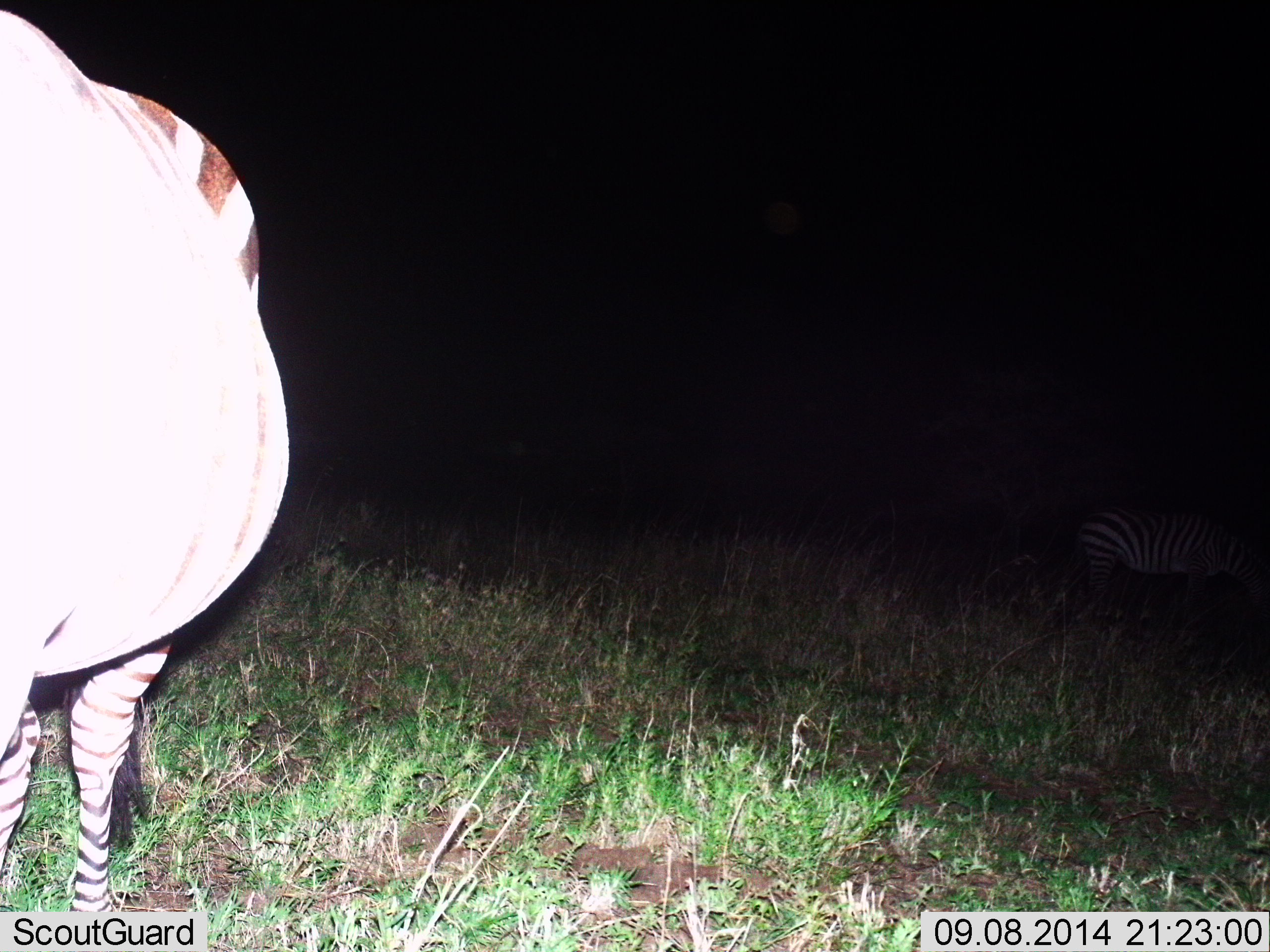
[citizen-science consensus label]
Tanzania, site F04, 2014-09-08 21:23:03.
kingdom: Animalia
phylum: Chordata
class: Mammalia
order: Perissodactyla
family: Equidae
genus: Equus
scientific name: Equus quagga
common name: plains zebra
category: zebra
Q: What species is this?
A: Zebra (plains zebra) (Equus quagga).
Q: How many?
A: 2.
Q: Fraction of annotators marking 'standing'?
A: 70%.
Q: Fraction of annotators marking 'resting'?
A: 0%.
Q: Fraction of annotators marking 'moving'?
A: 10%.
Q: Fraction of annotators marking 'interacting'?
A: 0%.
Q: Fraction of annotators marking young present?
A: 0%.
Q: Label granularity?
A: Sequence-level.